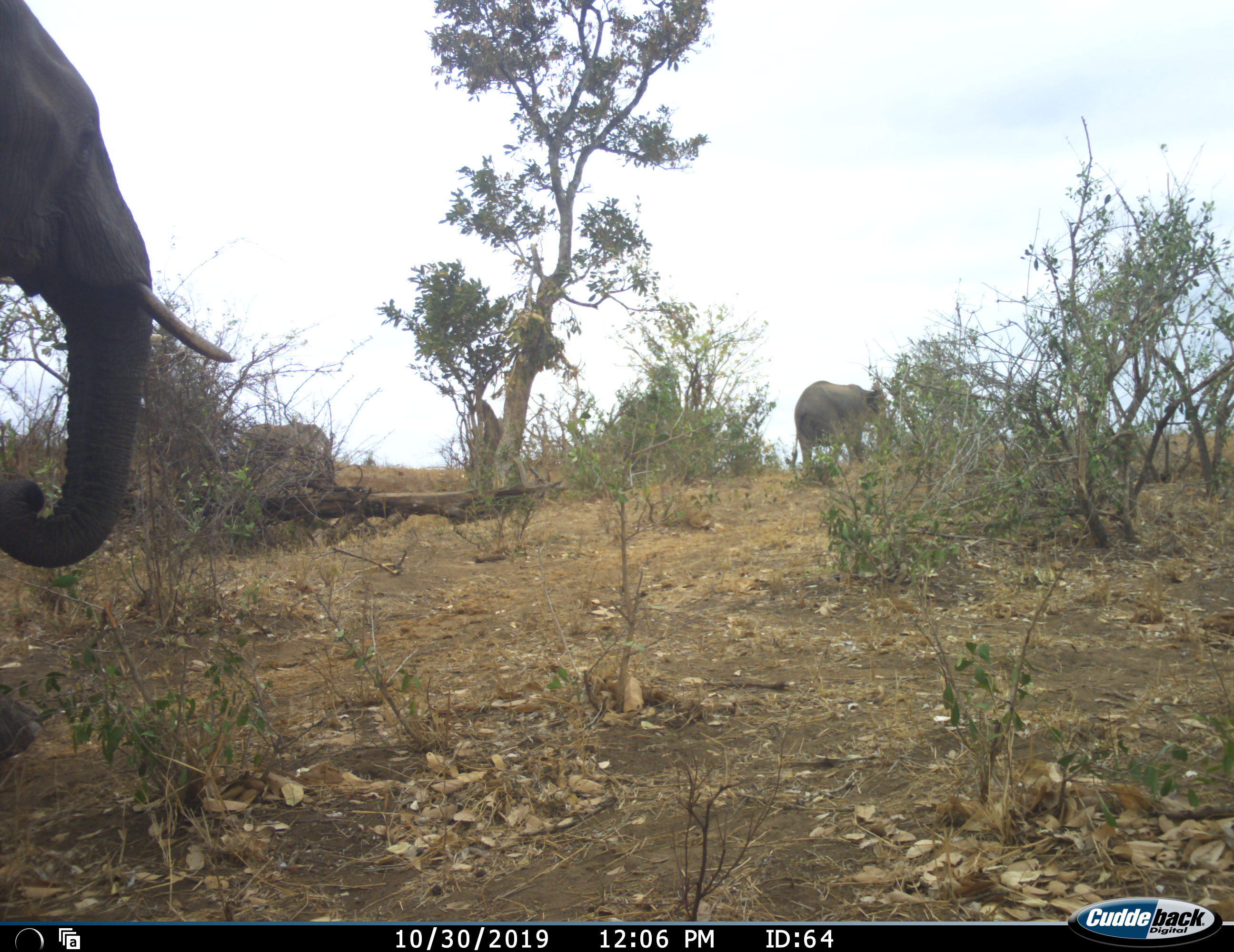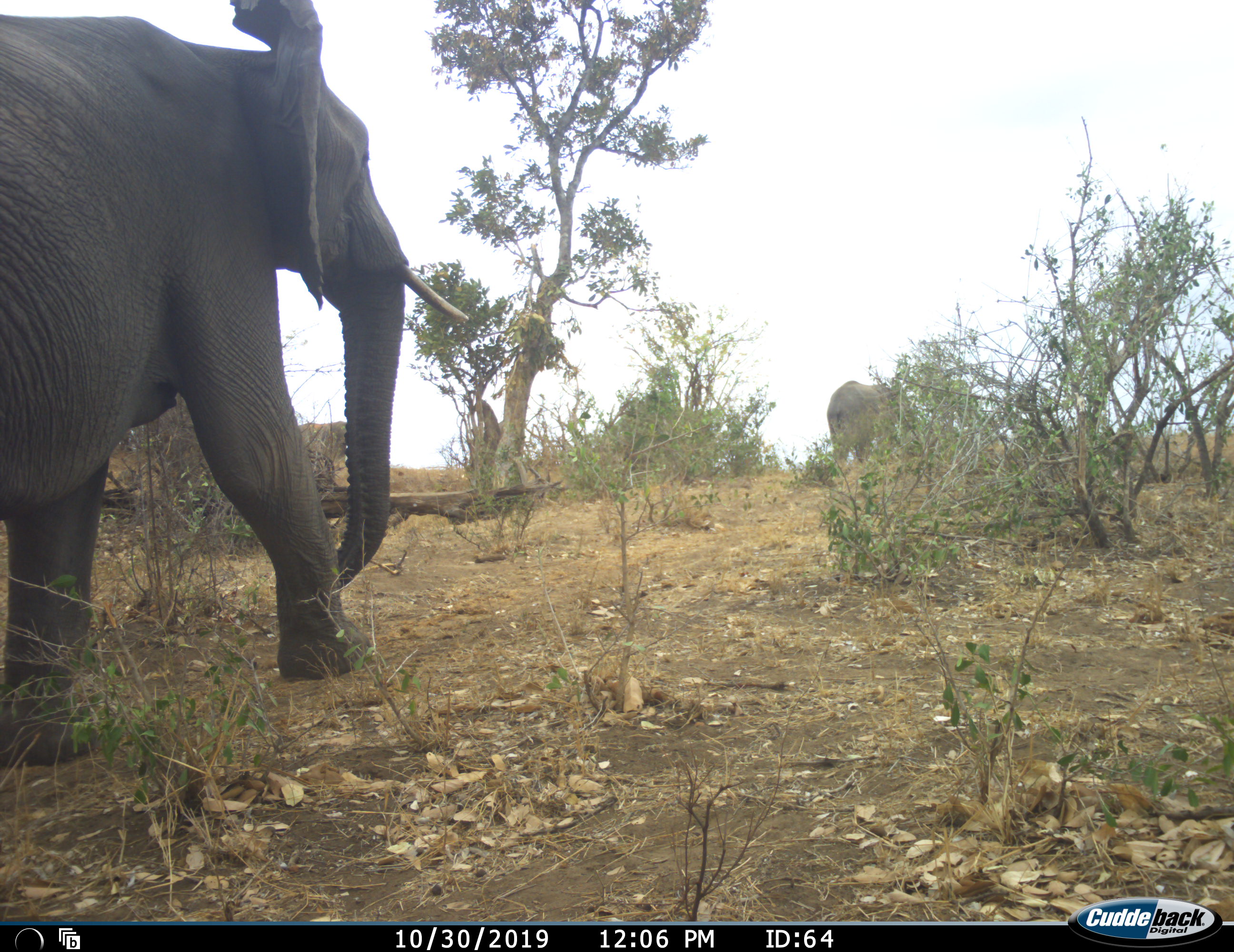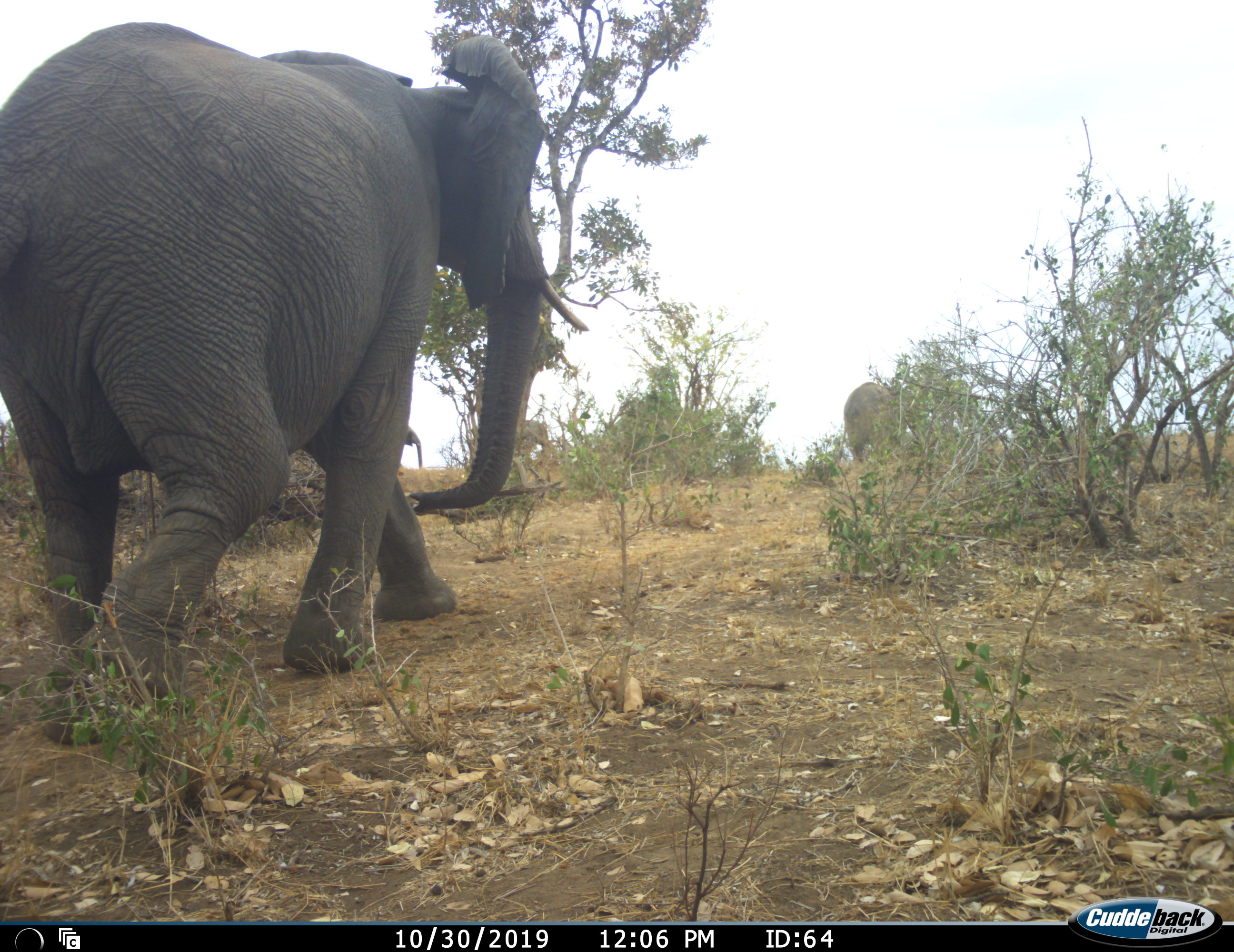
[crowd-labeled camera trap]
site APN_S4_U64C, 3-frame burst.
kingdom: Animalia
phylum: Chordata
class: Mammalia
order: Proboscidea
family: Elephantidae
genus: Loxodonta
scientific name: Loxodonta africana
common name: african bush elephant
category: elephant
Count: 3.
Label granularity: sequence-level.